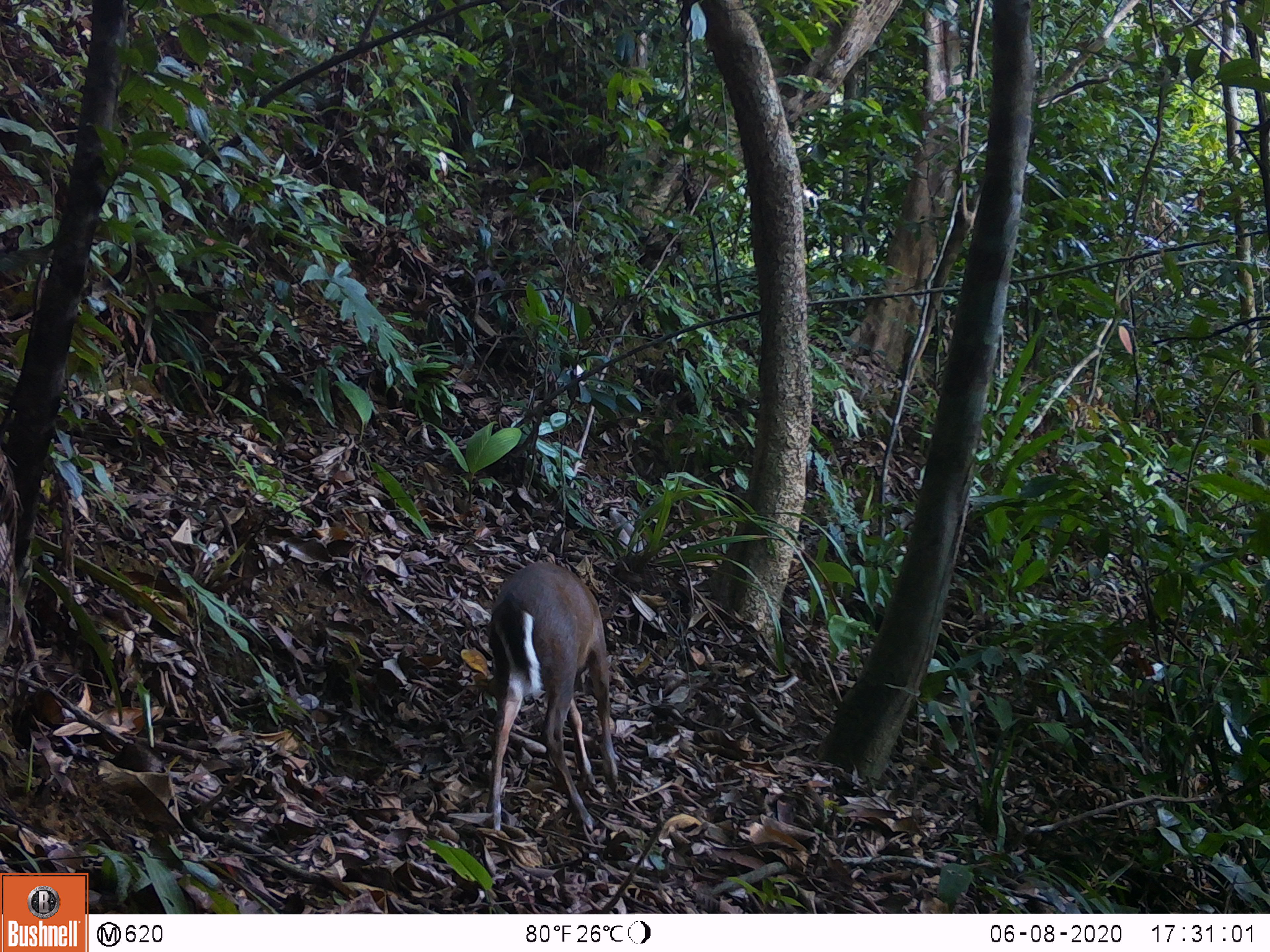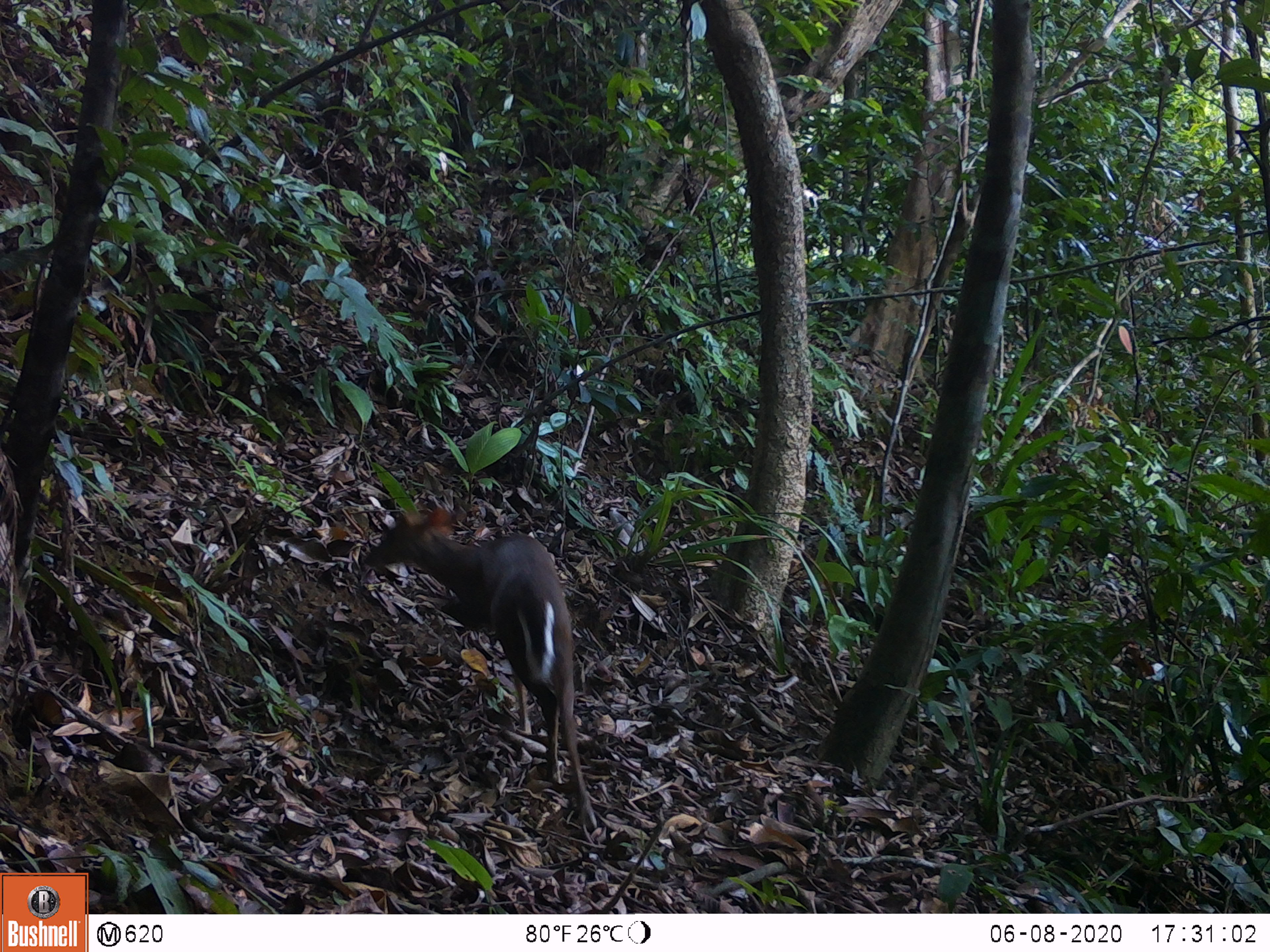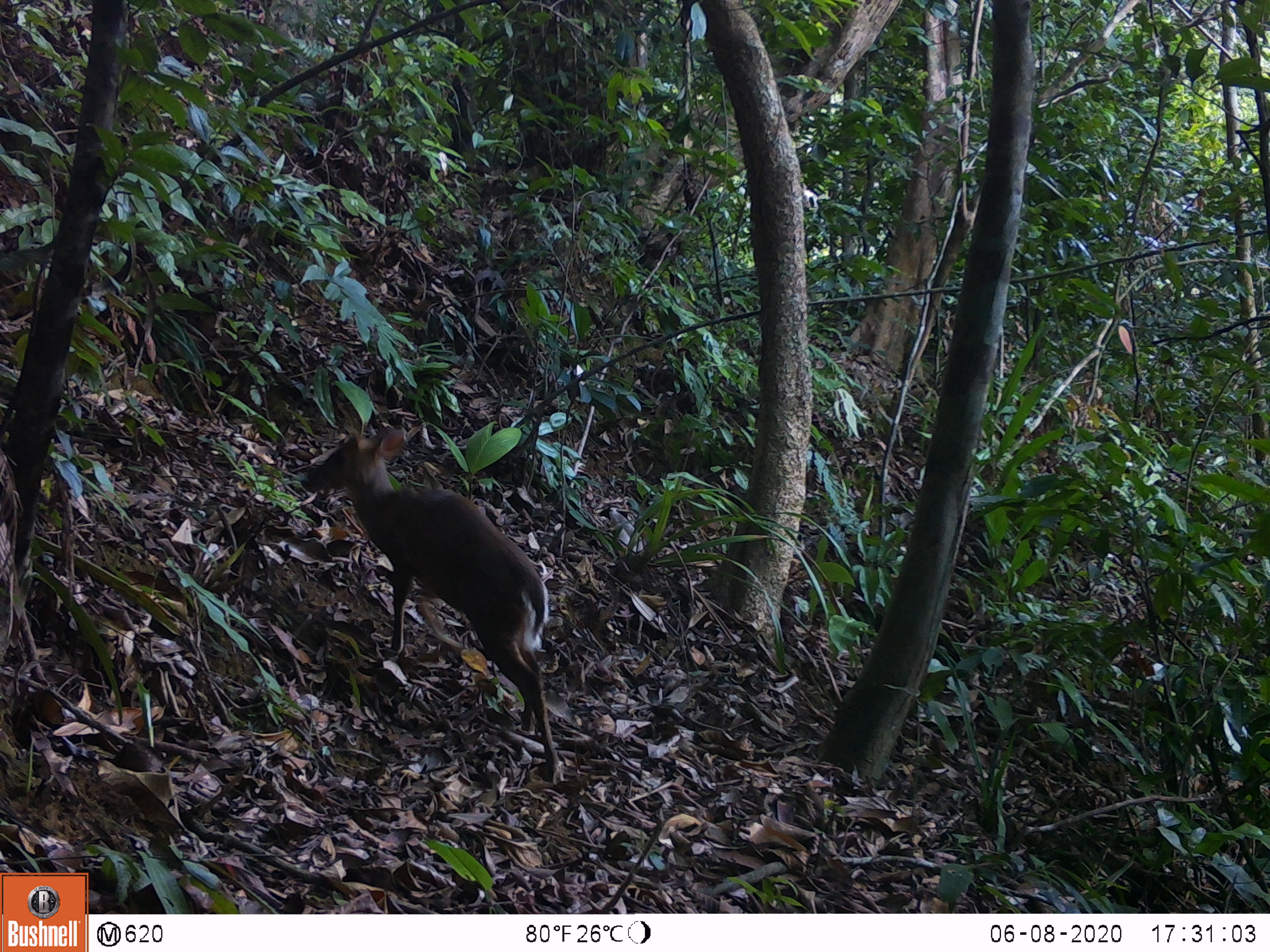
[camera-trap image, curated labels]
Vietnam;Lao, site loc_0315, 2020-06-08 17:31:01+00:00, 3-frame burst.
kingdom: Animalia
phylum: Chordata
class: Mammalia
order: Artiodactyla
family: Cervidae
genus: Muntiacus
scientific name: Muntiacus rooseveltorum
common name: roosevelt's muntjac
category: roosevelts muntjac group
Roosevelts muntjac group (roosevelt's muntjac) (Muntiacus rooseveltorum). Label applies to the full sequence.